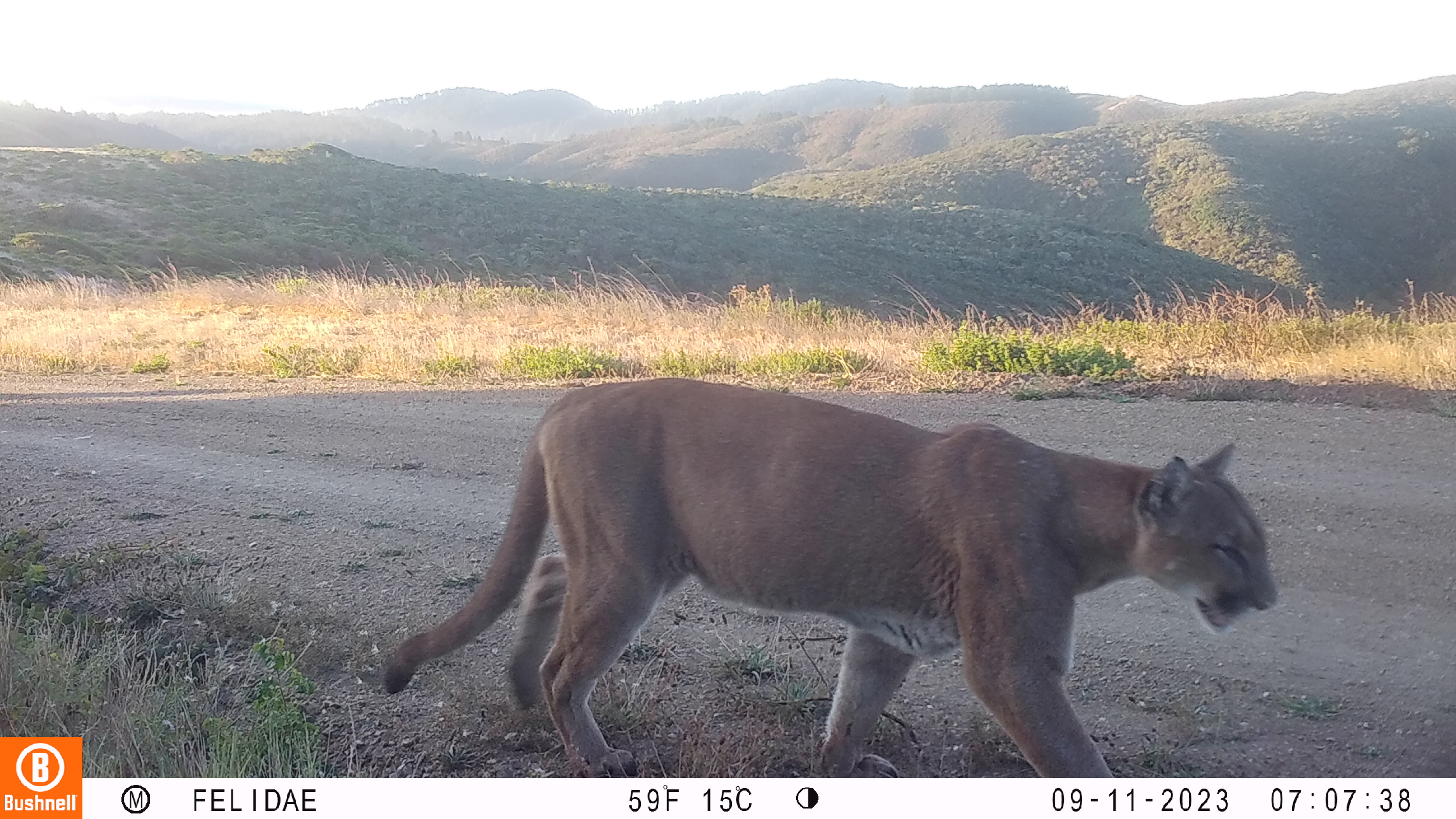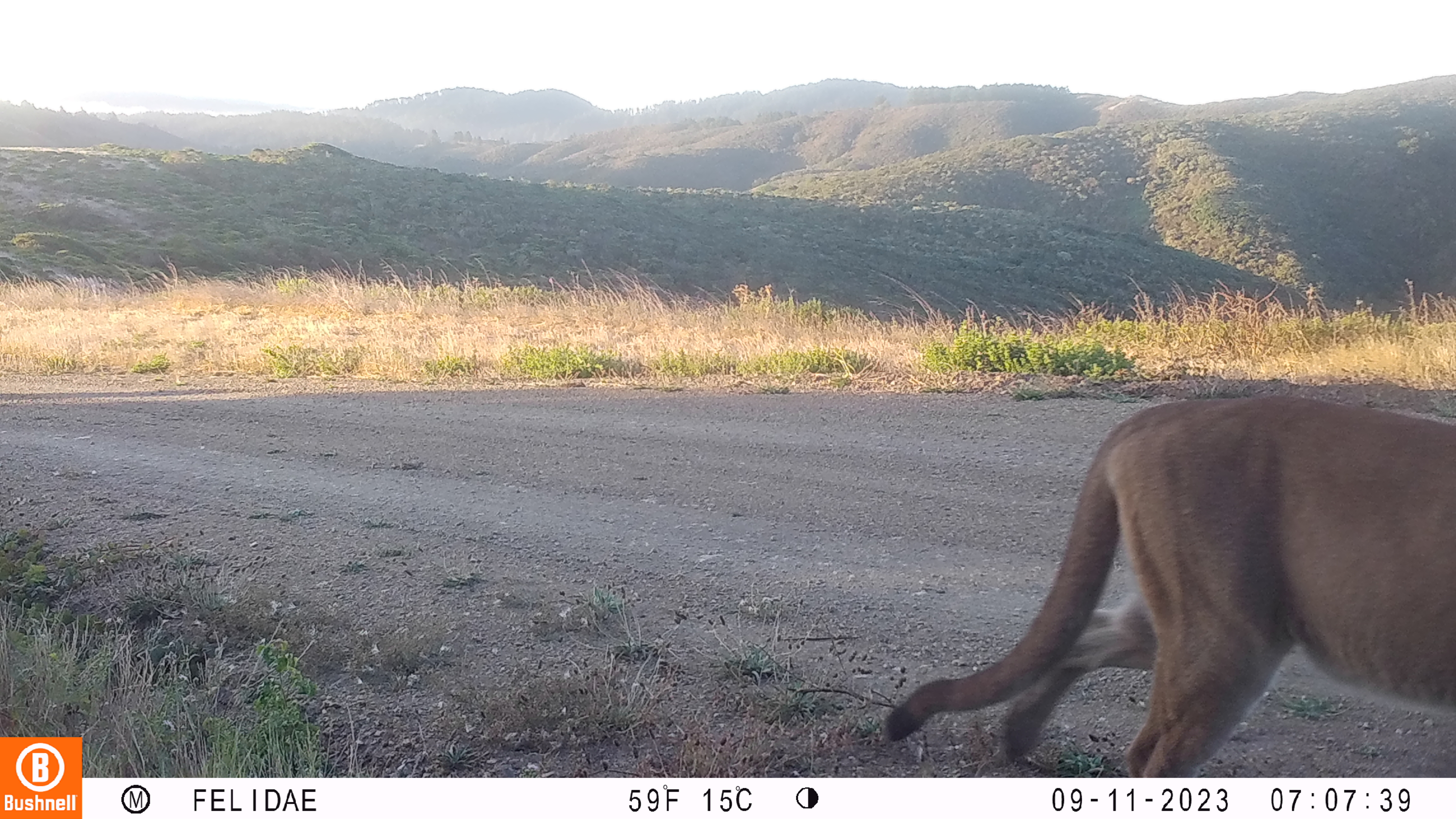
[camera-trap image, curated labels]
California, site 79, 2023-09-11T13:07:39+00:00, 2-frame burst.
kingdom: Animalia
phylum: Chordata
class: Mammalia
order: Carnivora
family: Felidae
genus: Puma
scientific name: Puma concolor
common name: puma